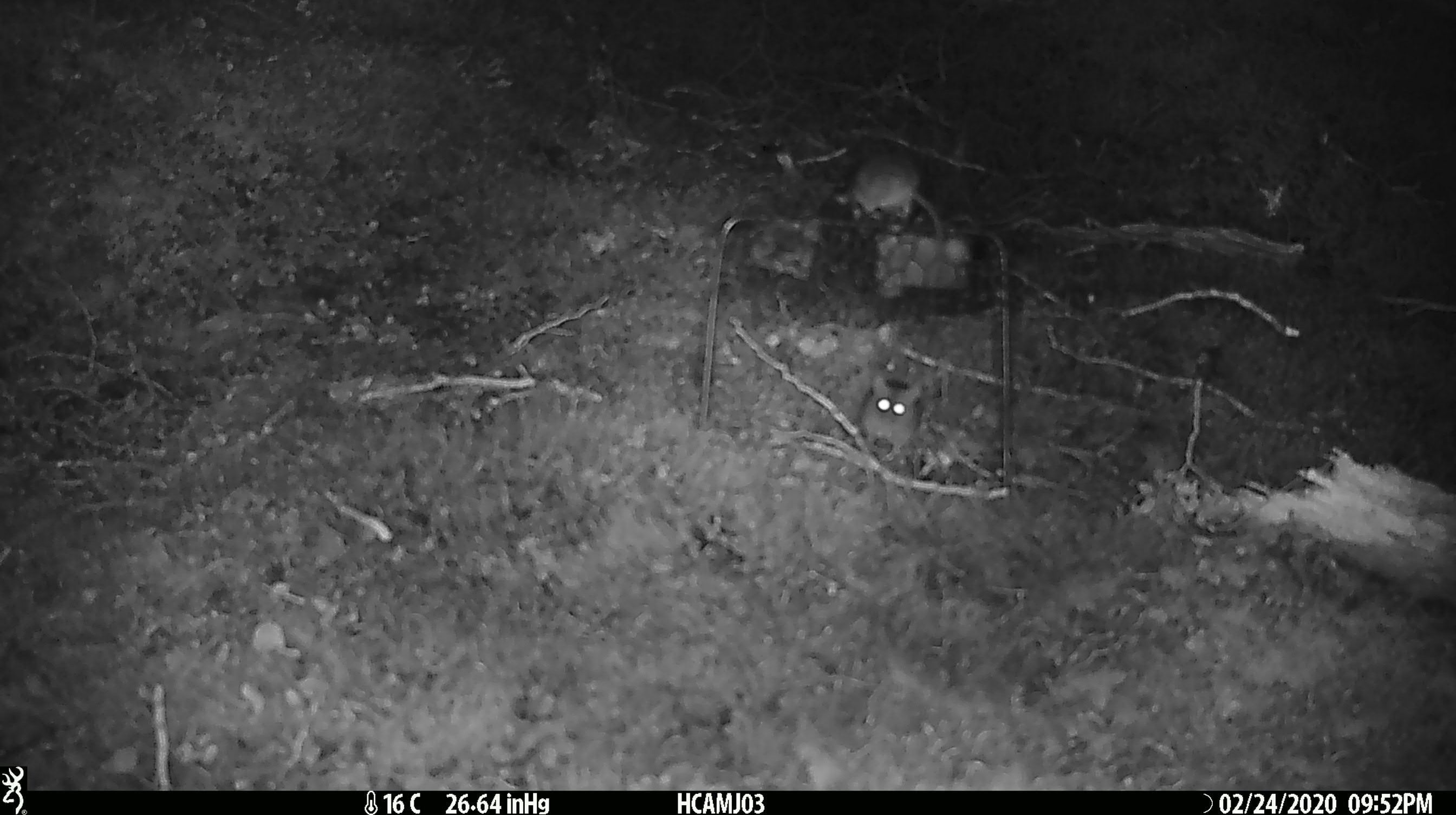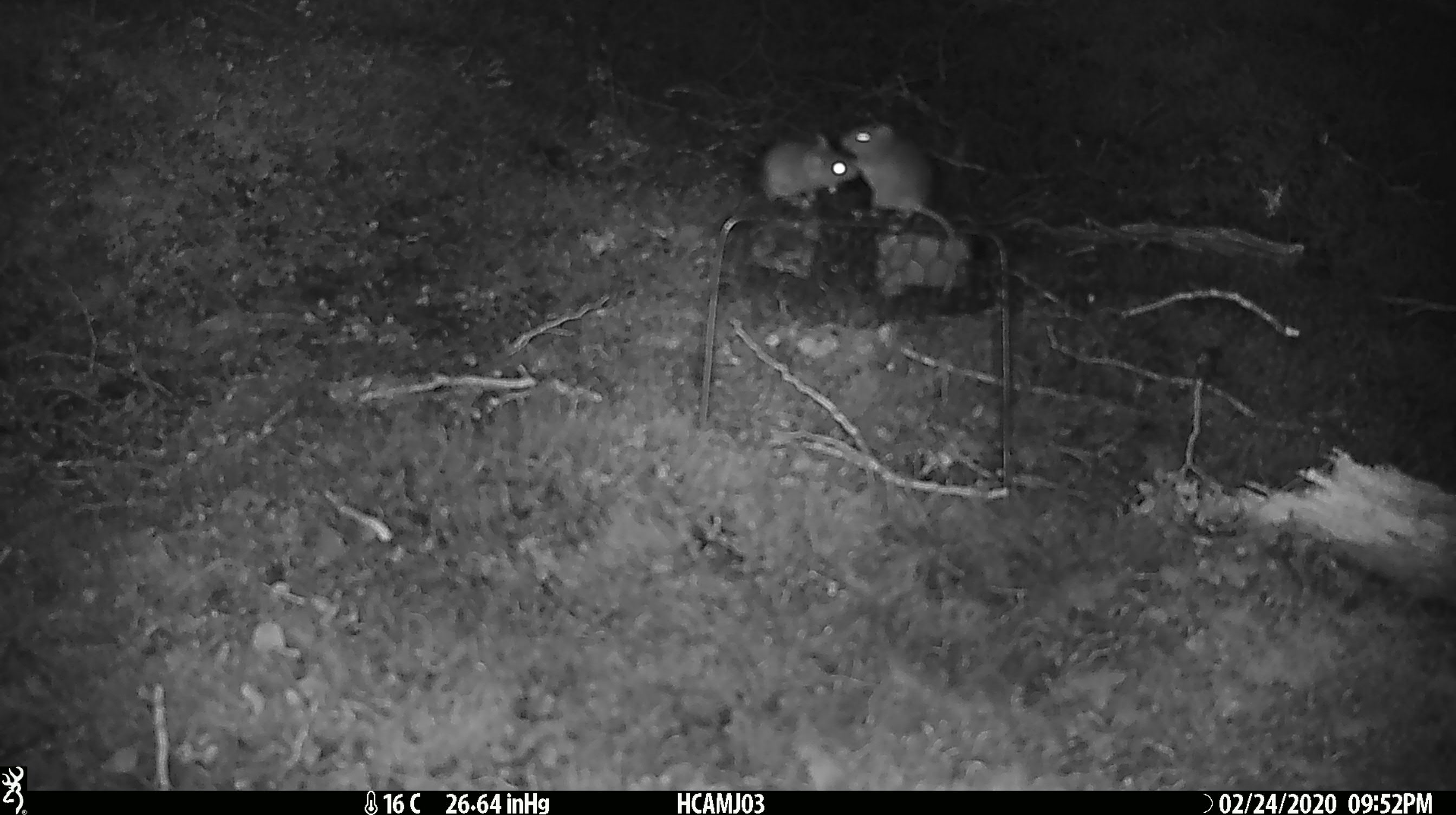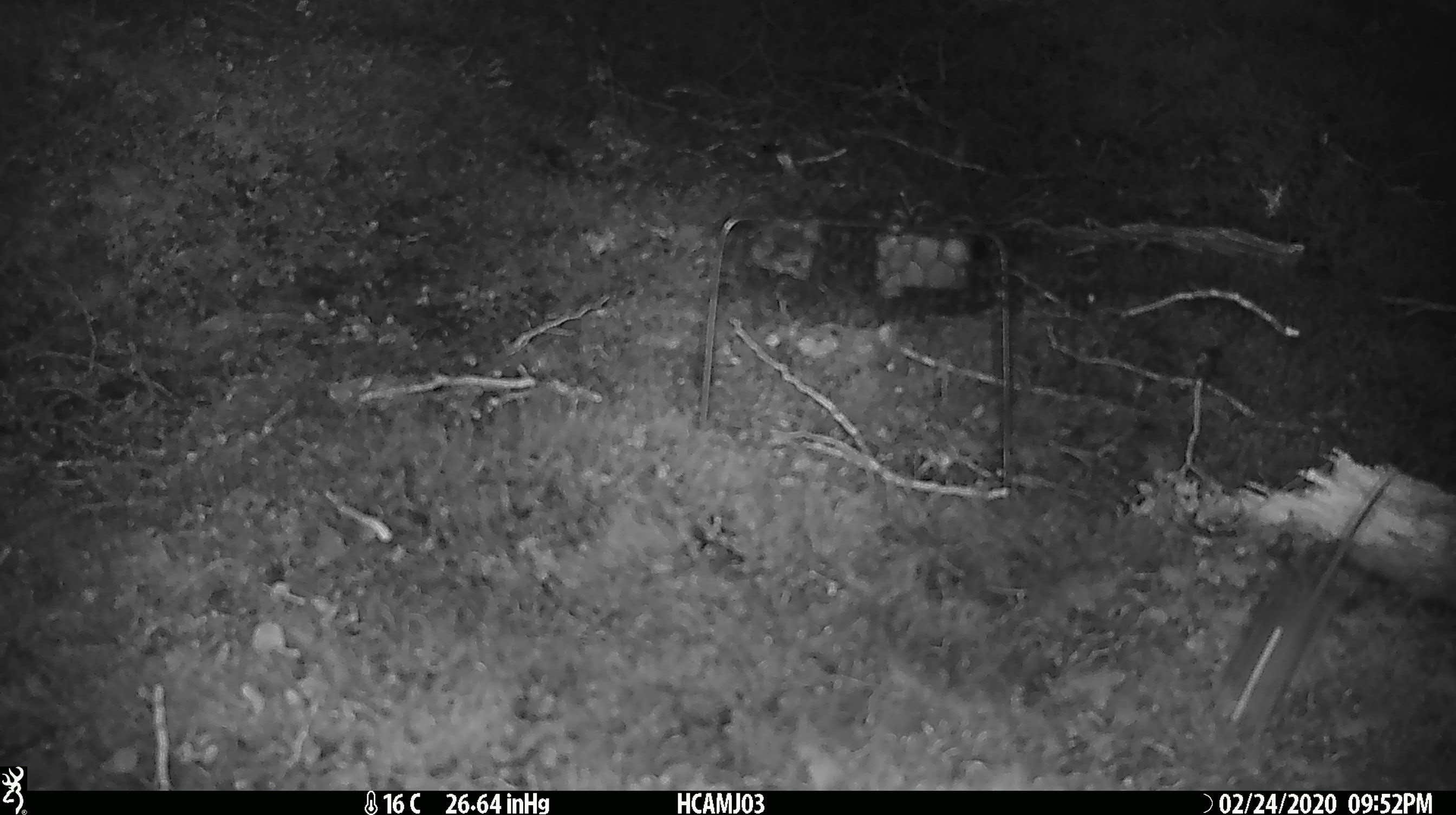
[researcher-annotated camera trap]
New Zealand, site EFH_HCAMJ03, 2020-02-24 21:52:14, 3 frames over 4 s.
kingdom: Animalia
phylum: Chordata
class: Mammalia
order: Rodentia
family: Muridae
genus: Mus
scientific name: Mus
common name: mouse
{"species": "mouse (Mus)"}